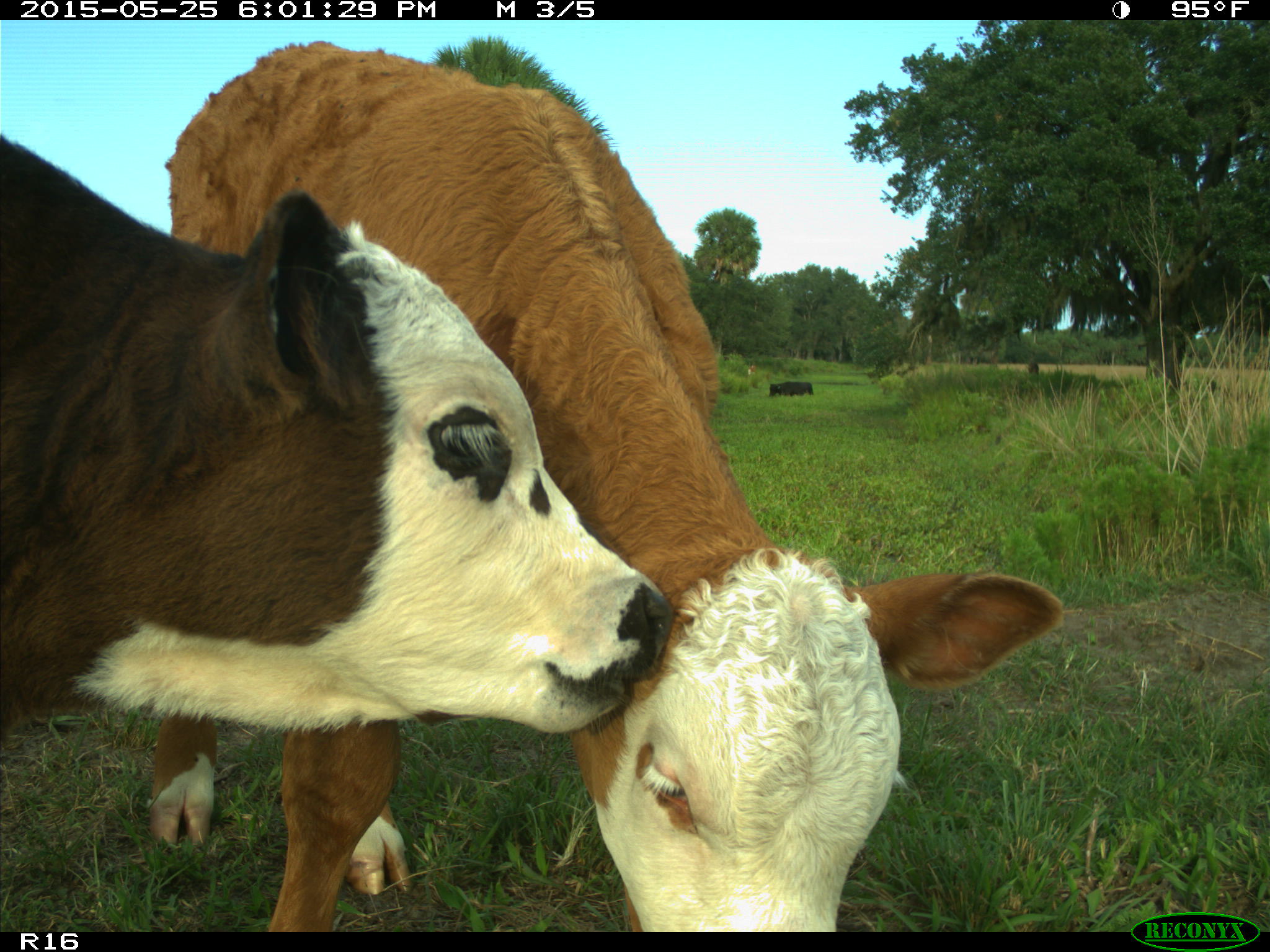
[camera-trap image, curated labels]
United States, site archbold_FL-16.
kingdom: Animalia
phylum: Chordata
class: Mammalia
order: Artiodactyla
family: Bovidae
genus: Bos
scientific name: Bos taurus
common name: domestic cow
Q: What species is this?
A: Bos taurus (domestic cow).